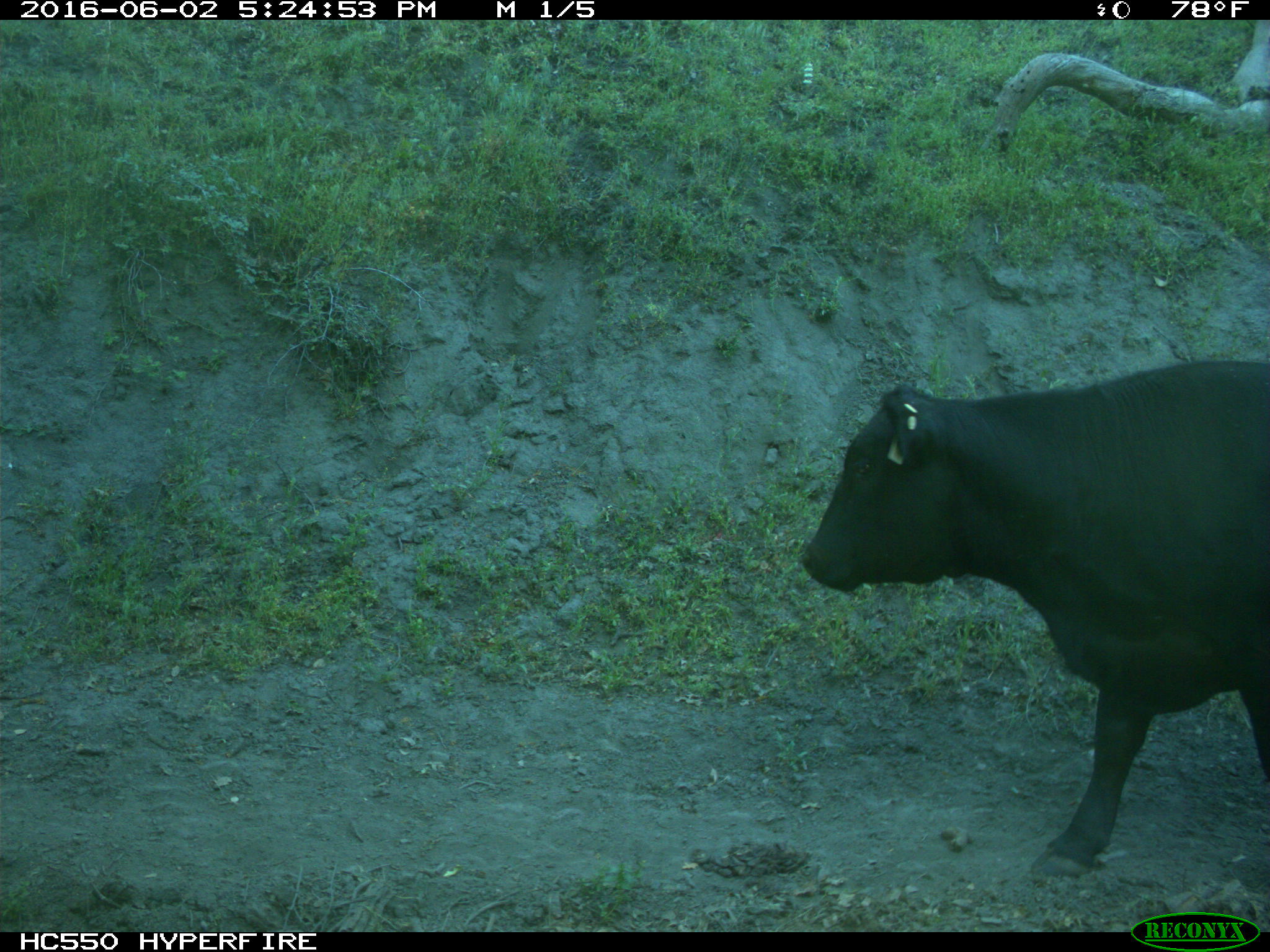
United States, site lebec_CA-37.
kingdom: Animalia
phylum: Chordata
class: Mammalia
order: Artiodactyla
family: Bovidae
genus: Bos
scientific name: Bos taurus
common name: domestic cow